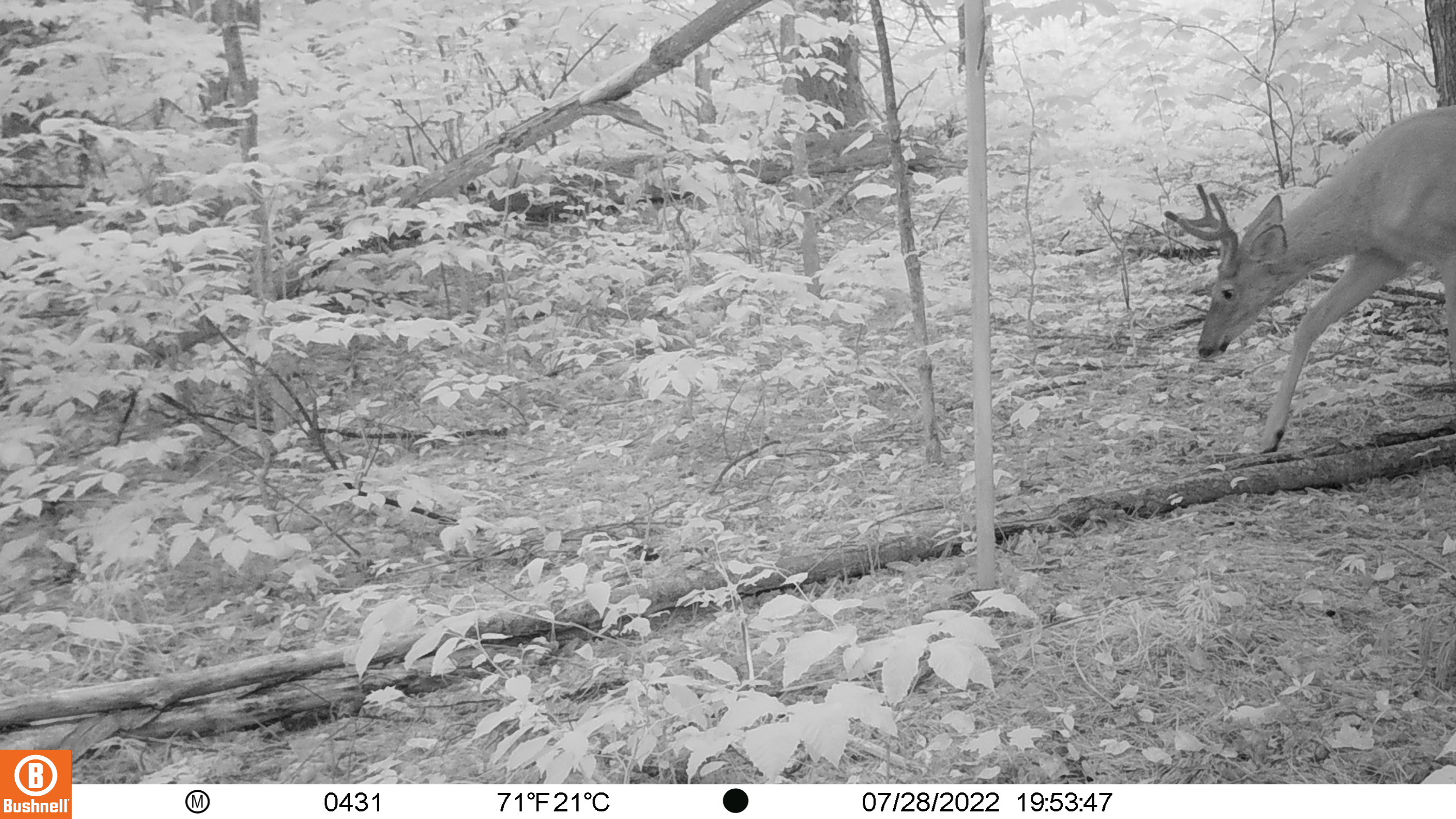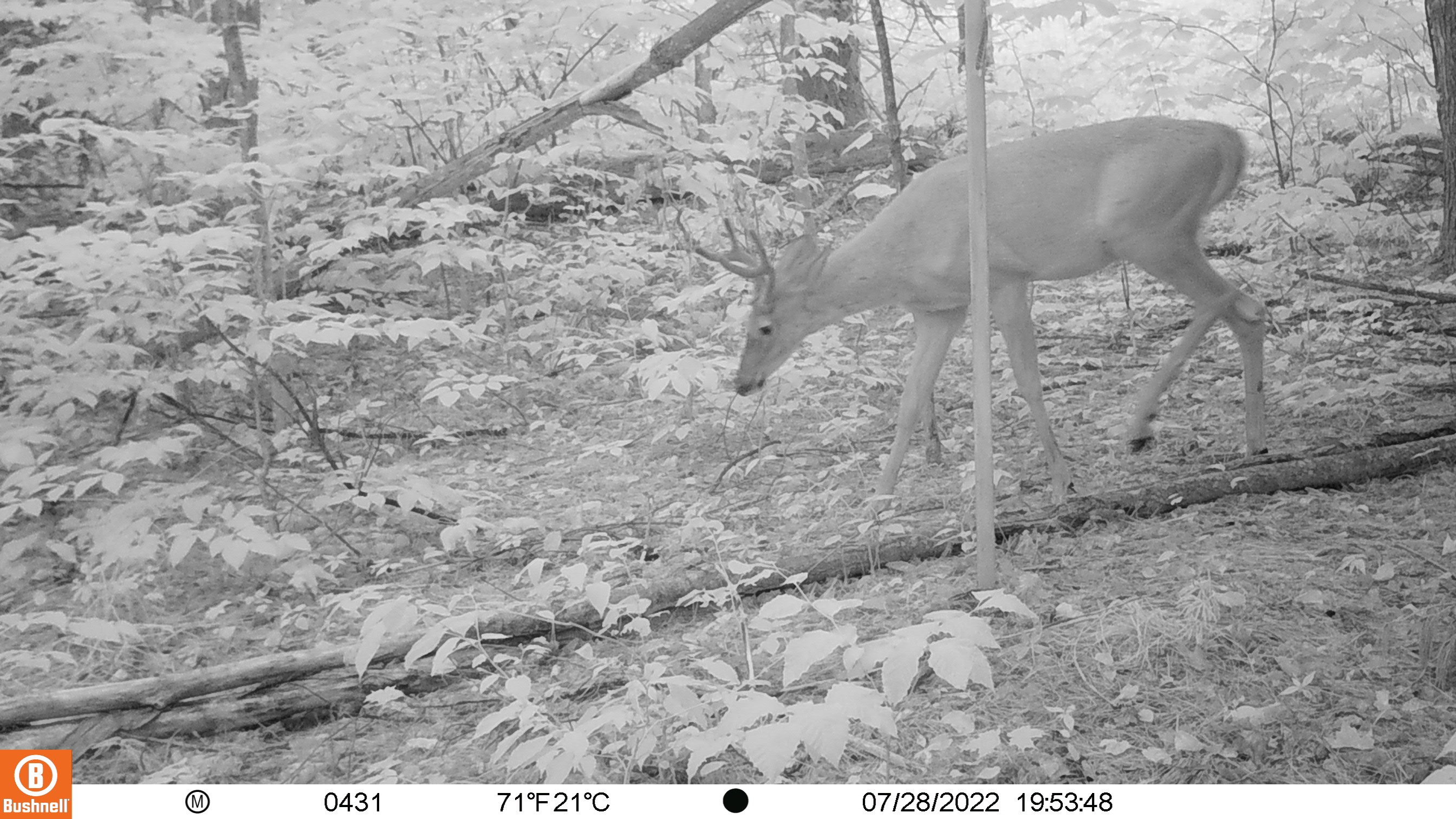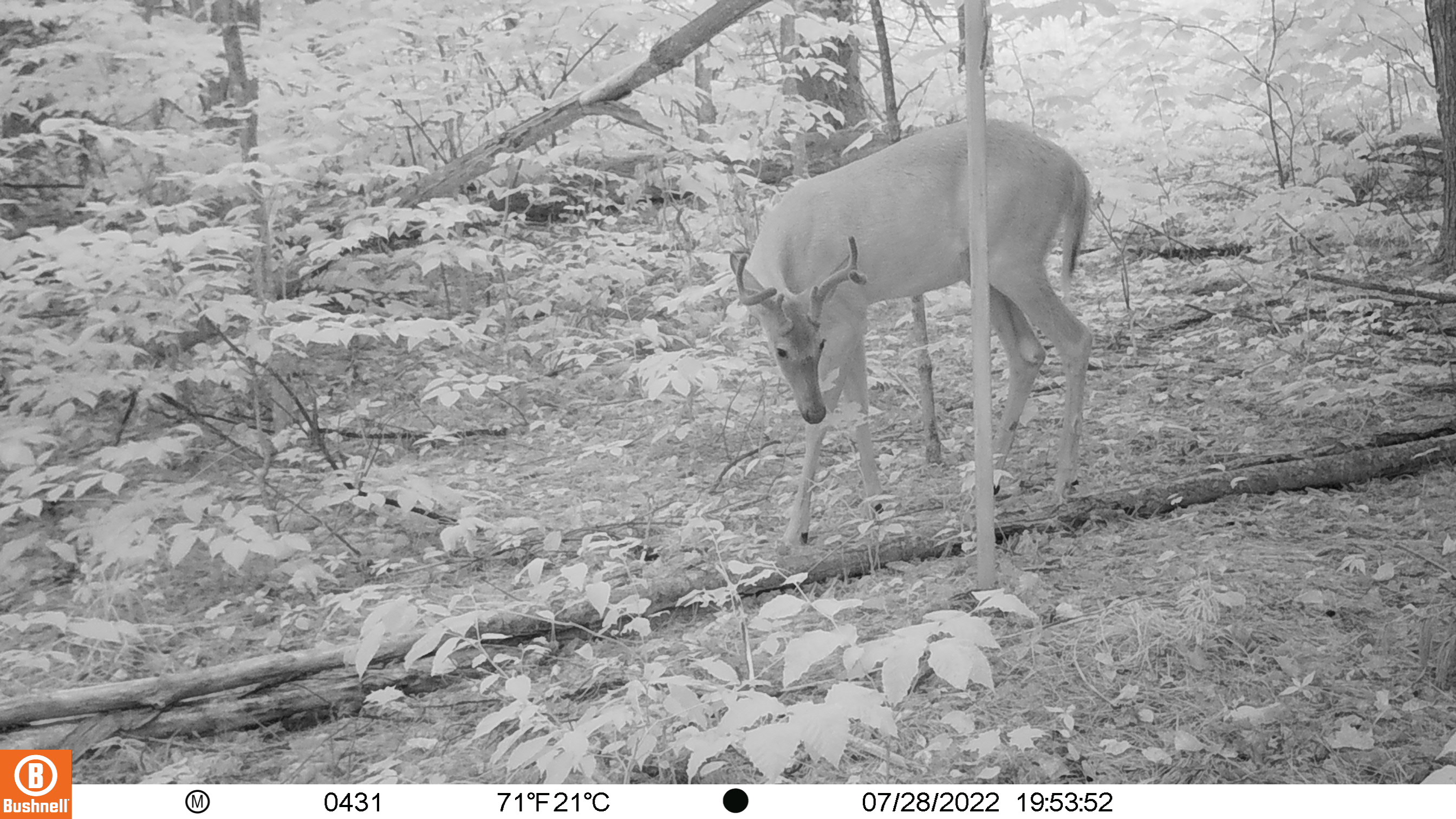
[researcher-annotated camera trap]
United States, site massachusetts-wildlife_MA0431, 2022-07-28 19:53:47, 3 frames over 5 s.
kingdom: Animalia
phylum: Chordata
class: Mammalia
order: Artiodactyla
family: Cervidae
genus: Odocoileus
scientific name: Odocoileus virginianus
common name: white-tailed deer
White-tailed deer (Odocoileus virginianus).